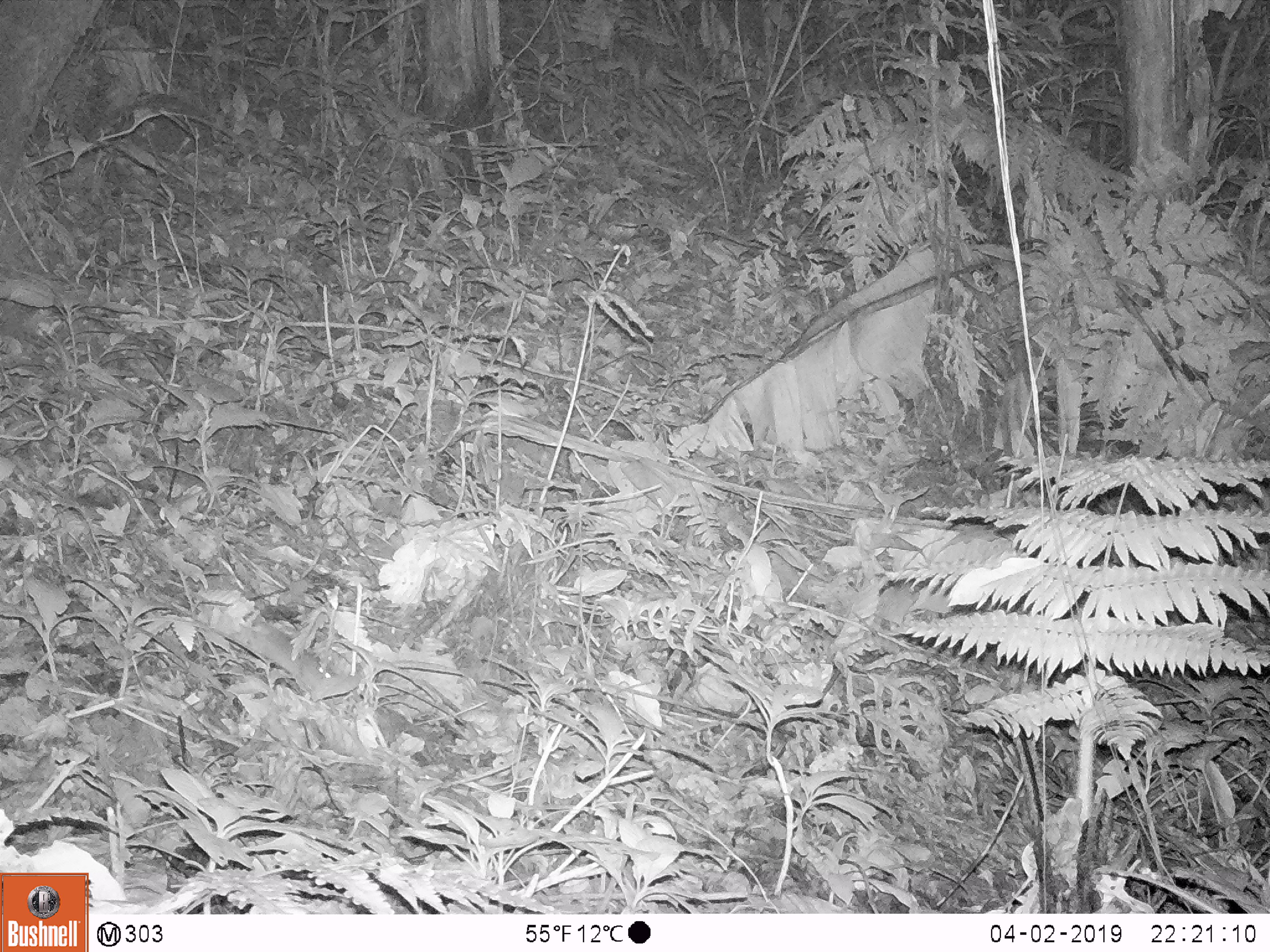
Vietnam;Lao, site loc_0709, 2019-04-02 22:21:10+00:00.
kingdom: Animalia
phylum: Chordata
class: Mammalia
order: Rodentia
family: Muridae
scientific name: Muridae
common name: old-world mice and rats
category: unidentified murid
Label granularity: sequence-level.